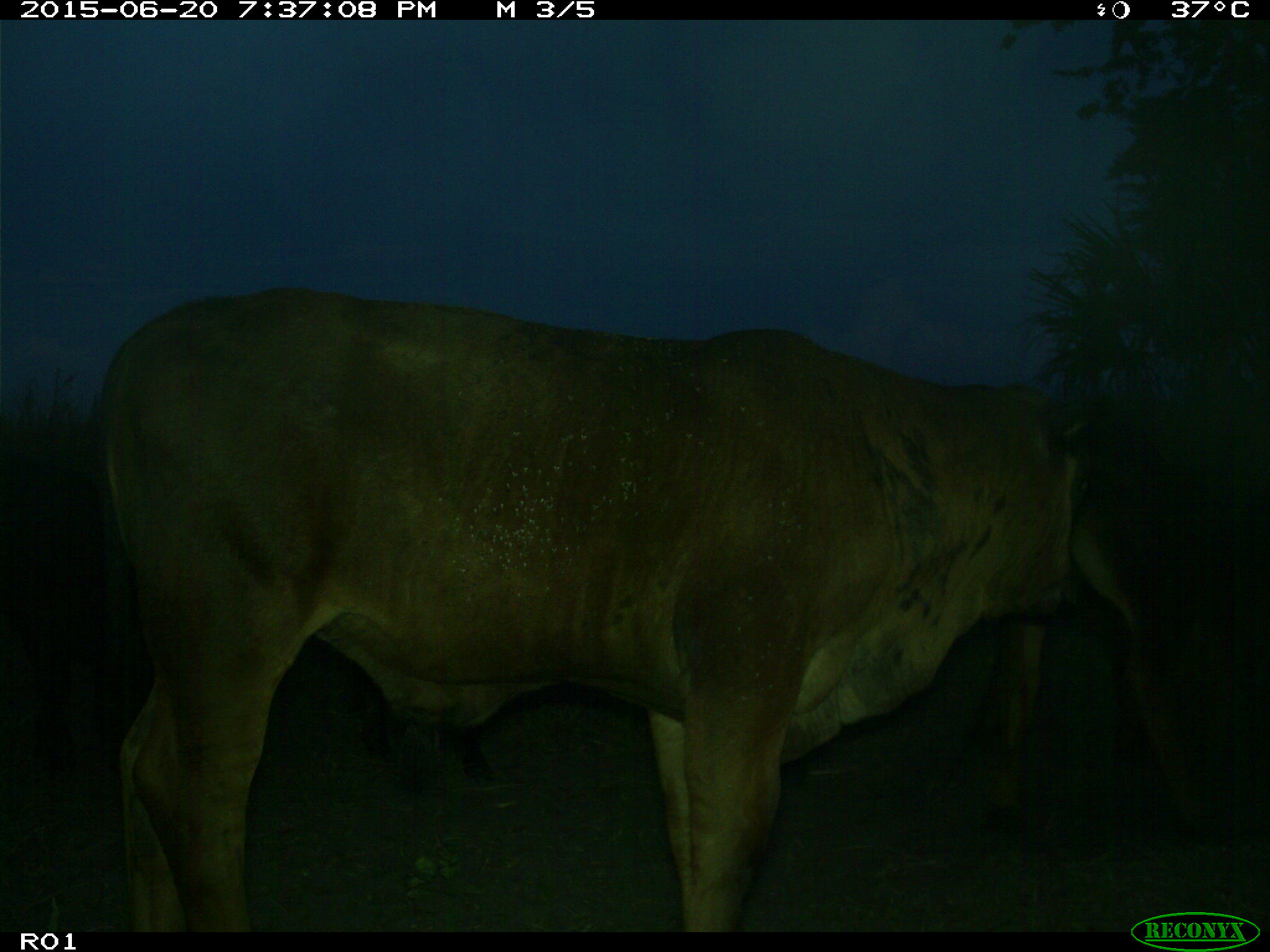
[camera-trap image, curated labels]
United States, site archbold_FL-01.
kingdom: Animalia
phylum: Chordata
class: Mammalia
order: Artiodactyla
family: Bovidae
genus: Bos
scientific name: Bos taurus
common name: domestic cow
Bos taurus (domestic cow).